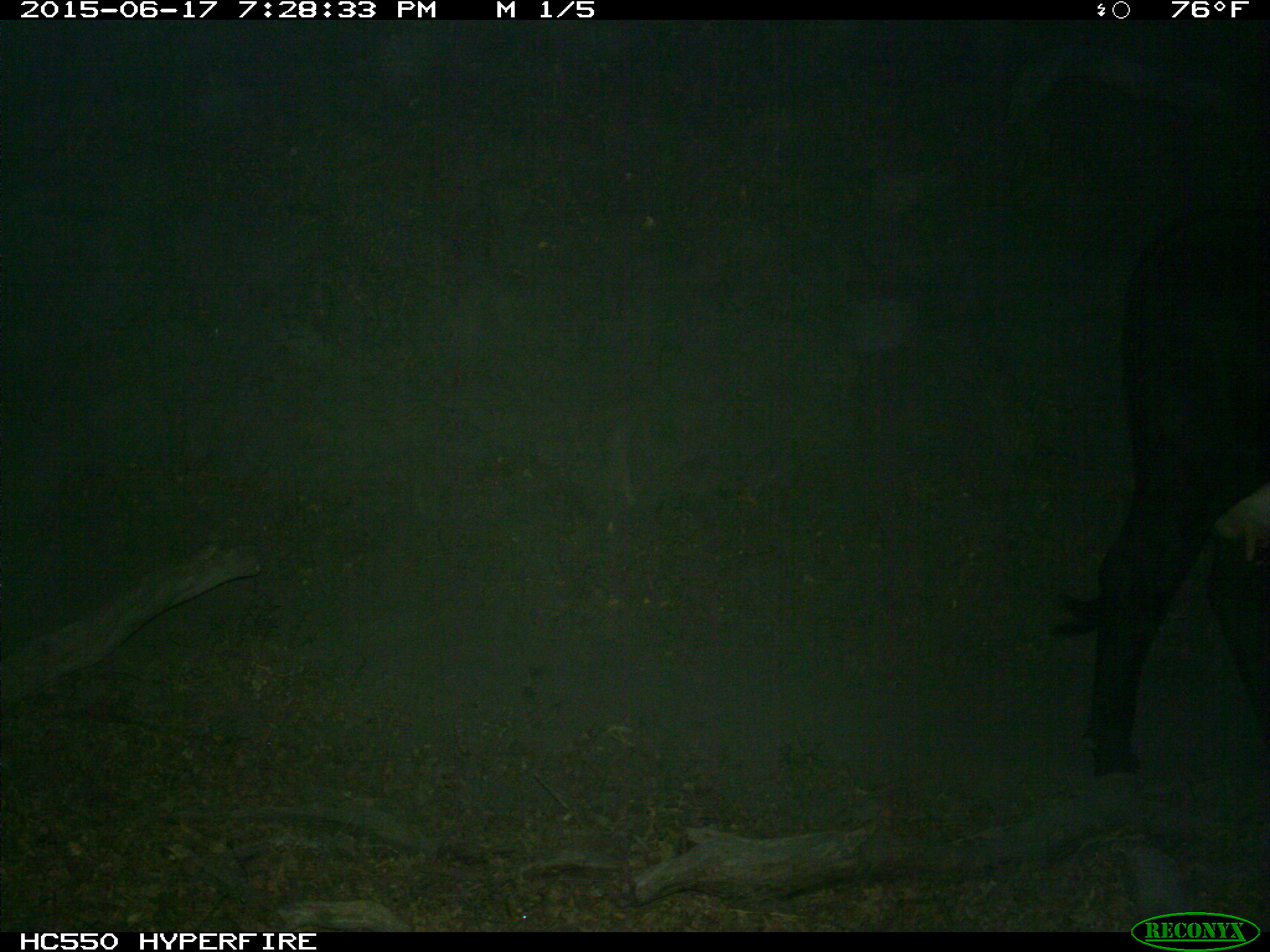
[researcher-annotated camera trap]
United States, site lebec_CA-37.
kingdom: Animalia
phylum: Chordata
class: Mammalia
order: Artiodactyla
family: Bovidae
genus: Bos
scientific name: Bos taurus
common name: domestic cow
Bos taurus (domestic cow).